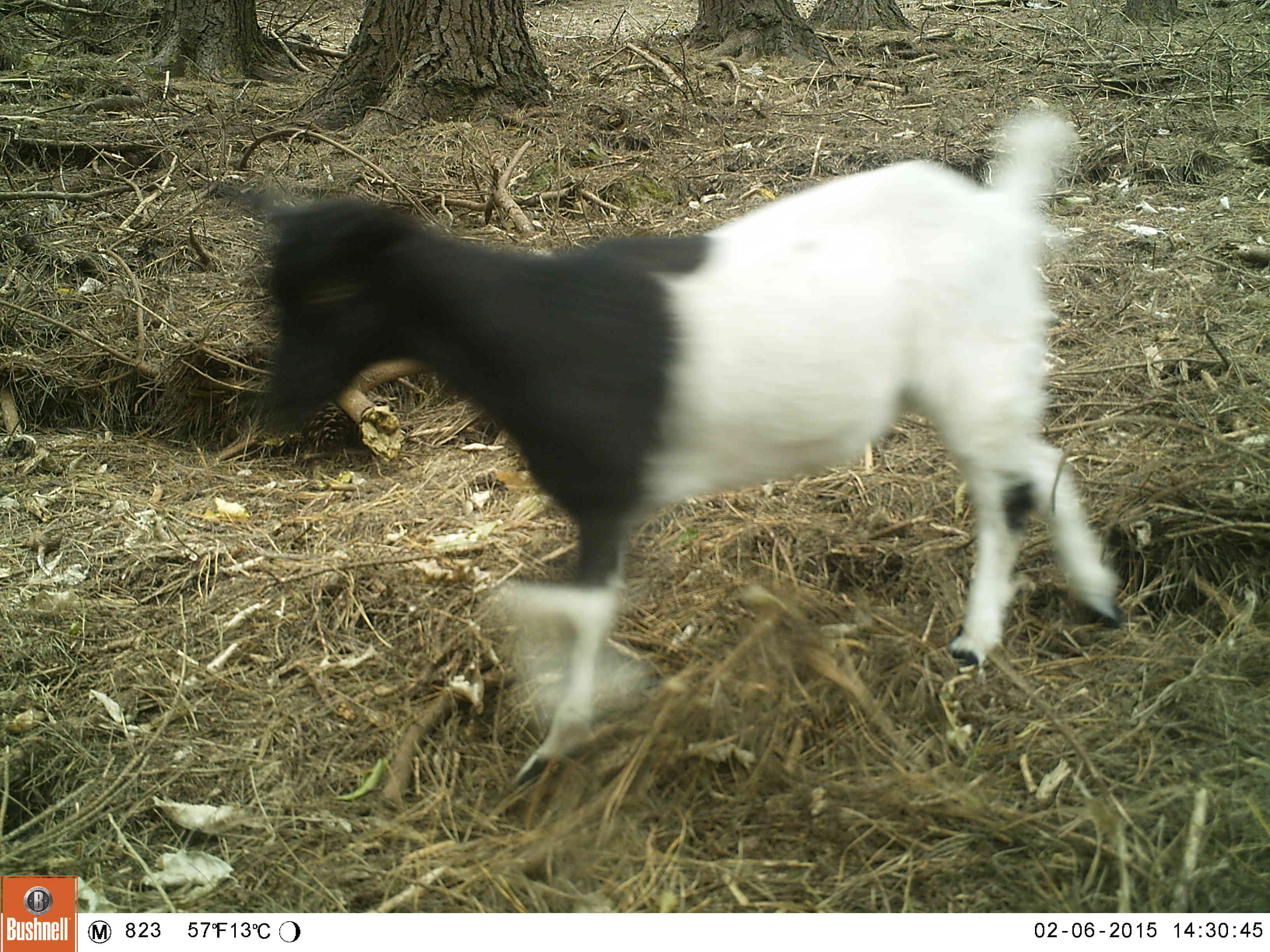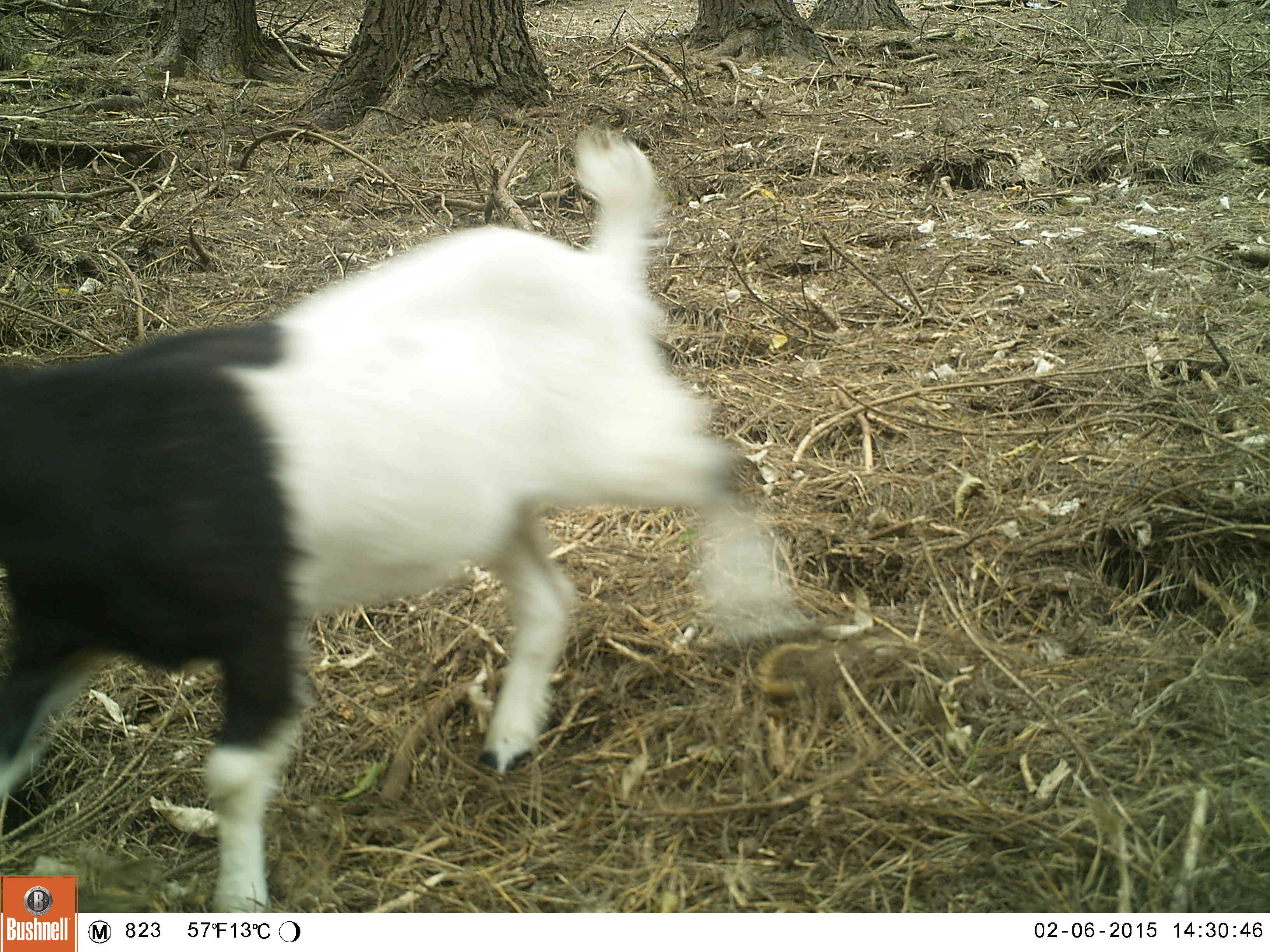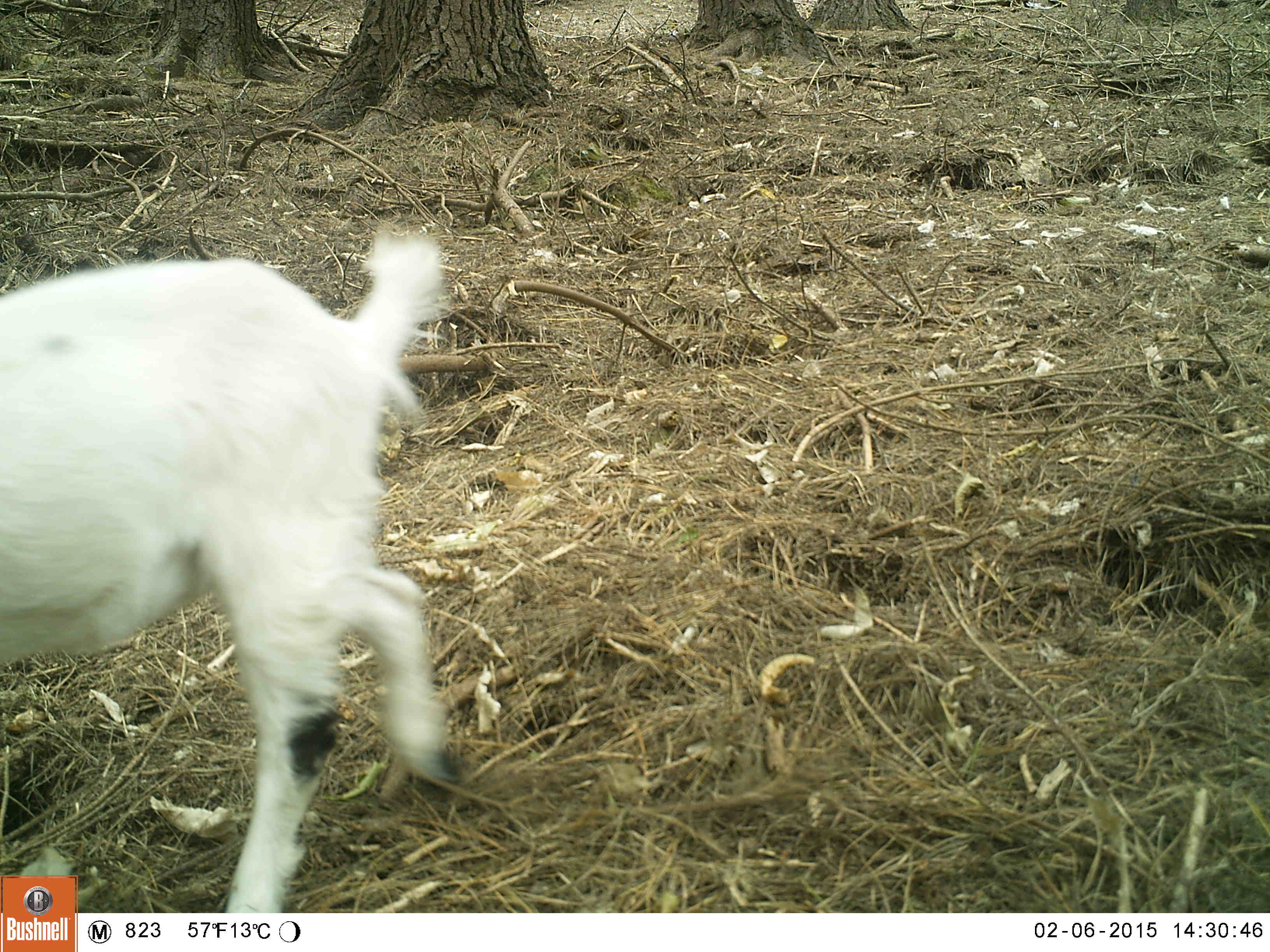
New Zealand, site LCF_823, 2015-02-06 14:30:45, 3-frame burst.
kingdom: Animalia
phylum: Chordata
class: Mammalia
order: Artiodactyla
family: Bovidae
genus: Capra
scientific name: Capra hircus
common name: goat